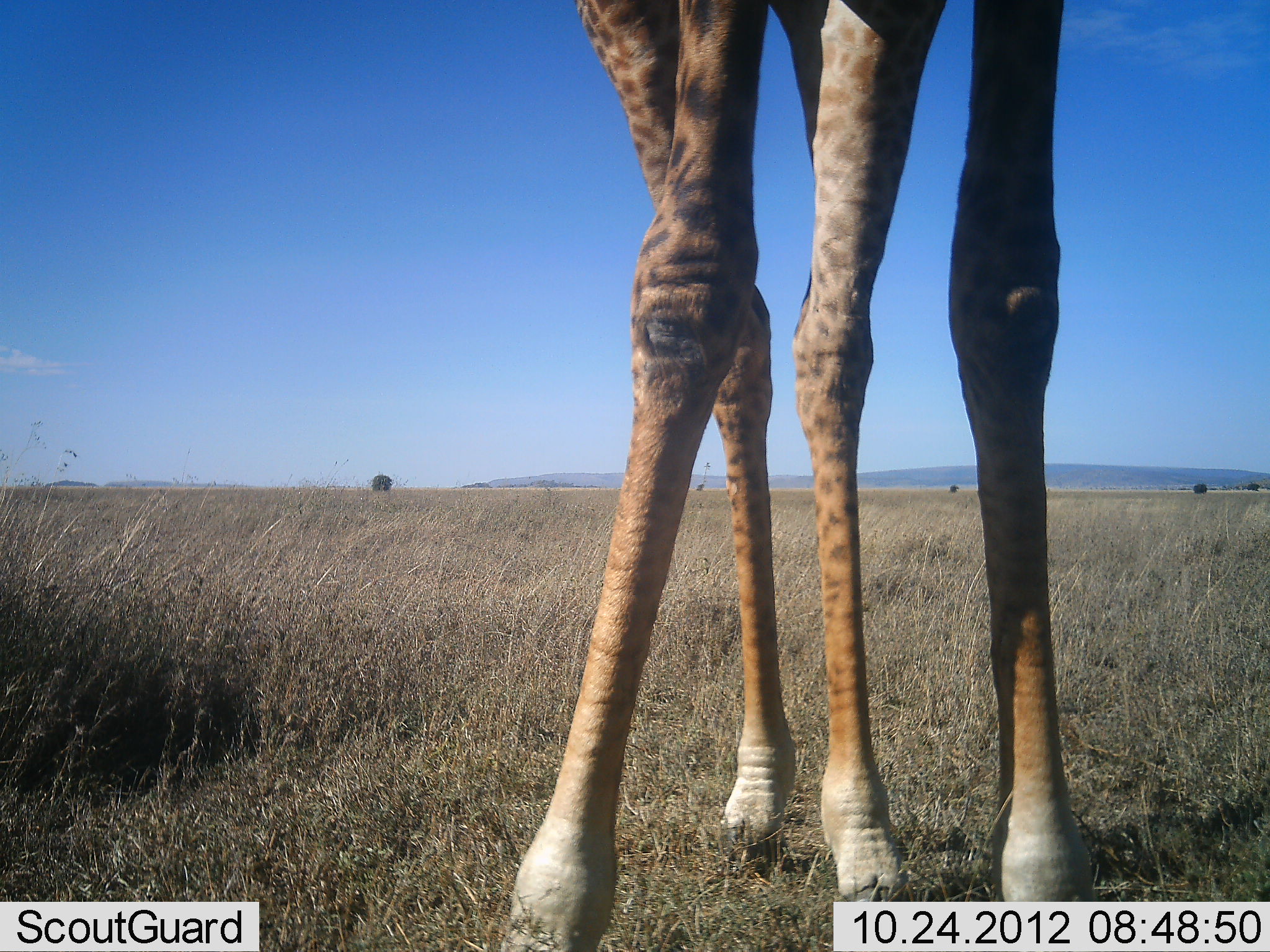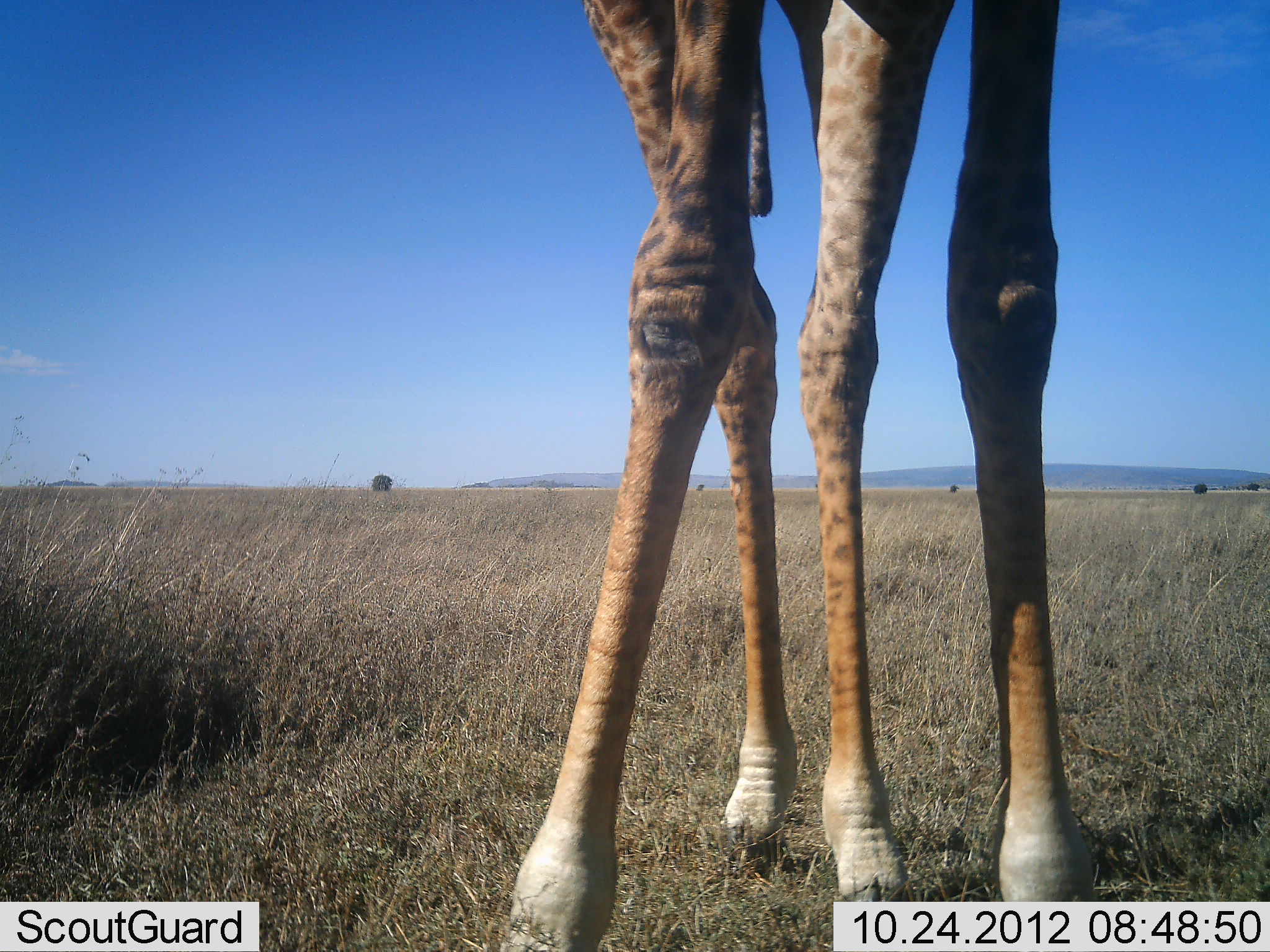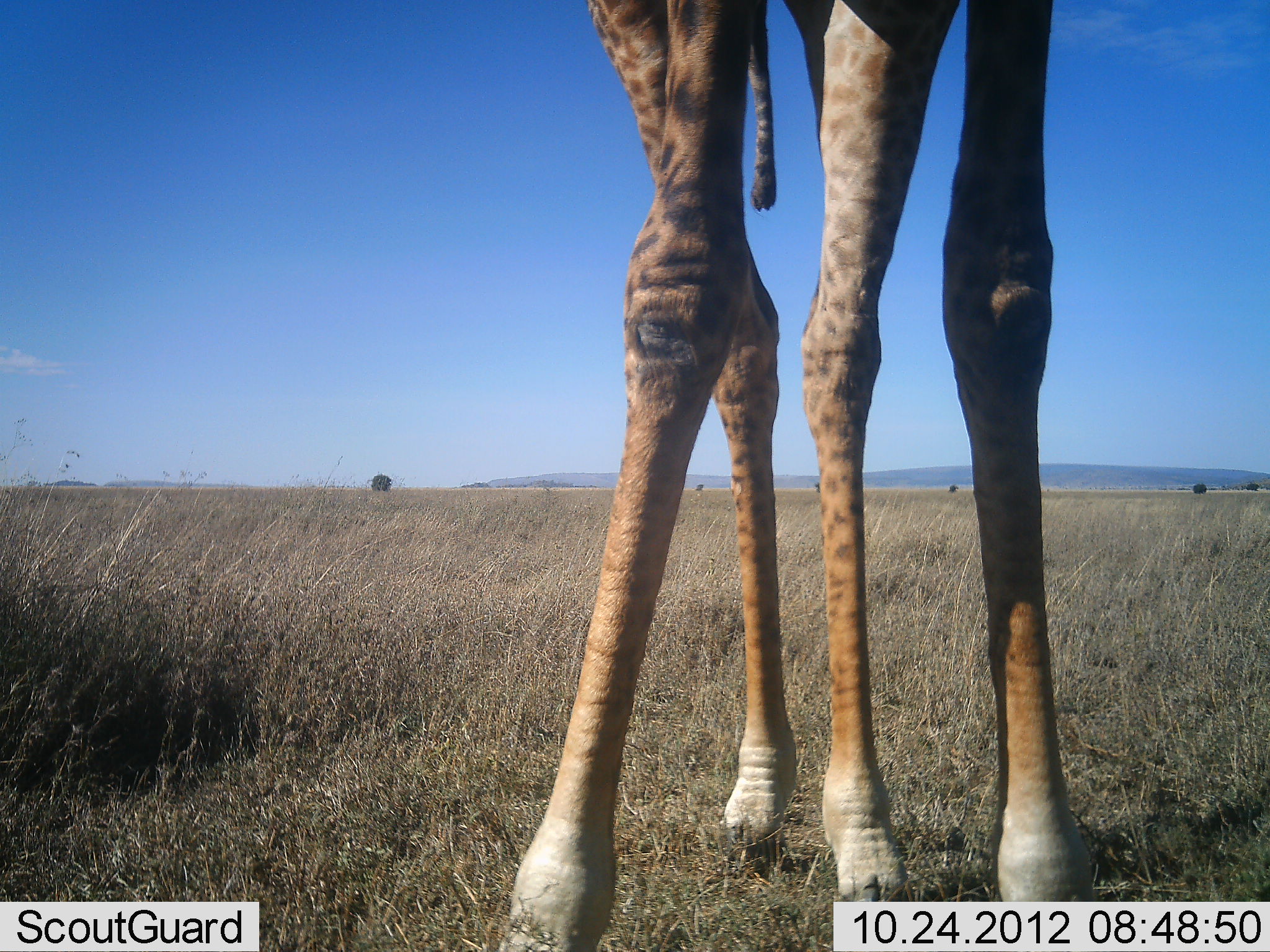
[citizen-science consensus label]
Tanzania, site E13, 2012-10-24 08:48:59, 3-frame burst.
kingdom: Animalia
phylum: Chordata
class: Mammalia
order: Artiodactyla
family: Giraffidae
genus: Giraffa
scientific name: Giraffa camelopardalis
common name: giraffe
Giraffe (Giraffa camelopardalis), count 1. Behavior (volunteer vote fractions): standing 100%, resting 0%, moving 0%, interacting 0%. Young present (vote fraction): 0%. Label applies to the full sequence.